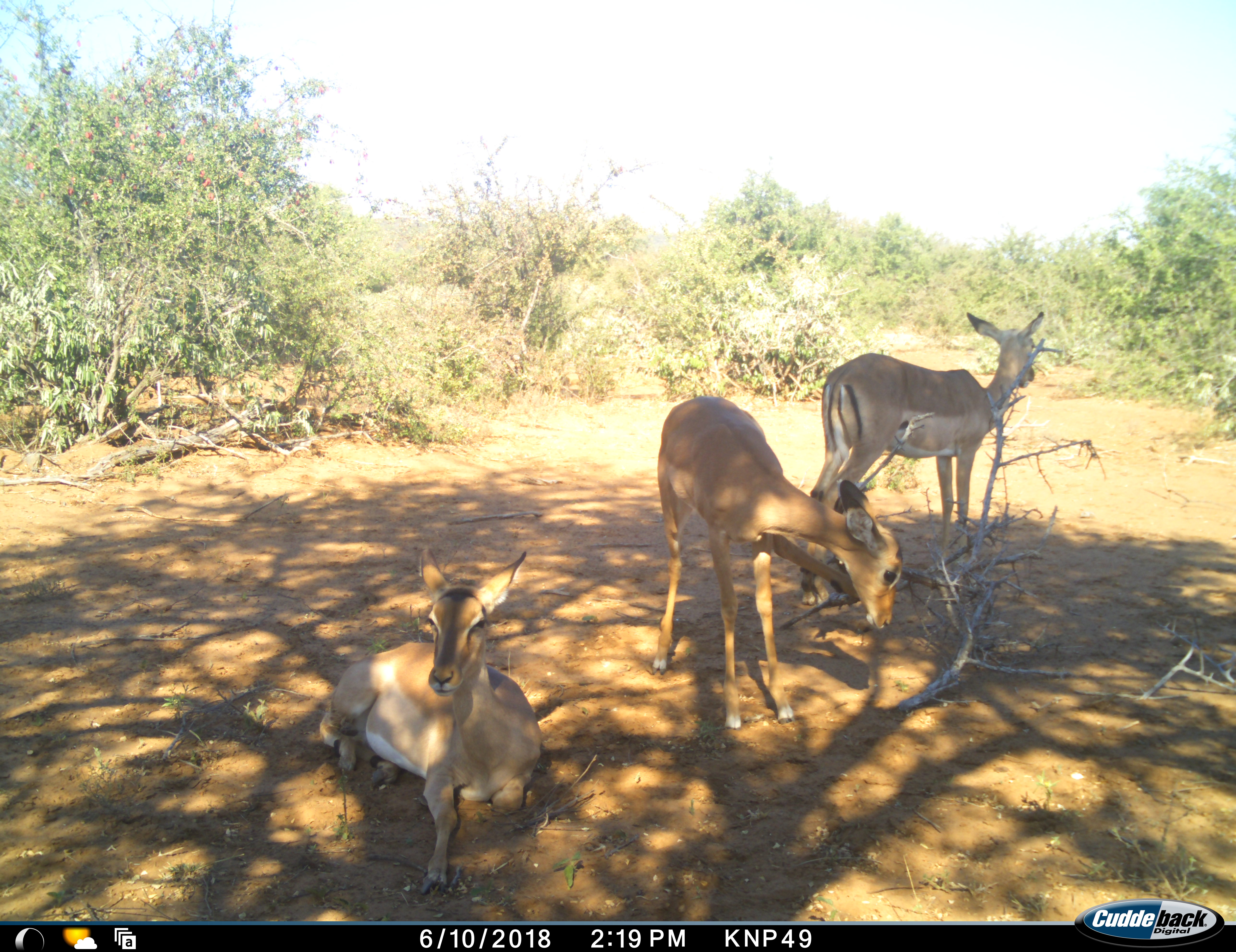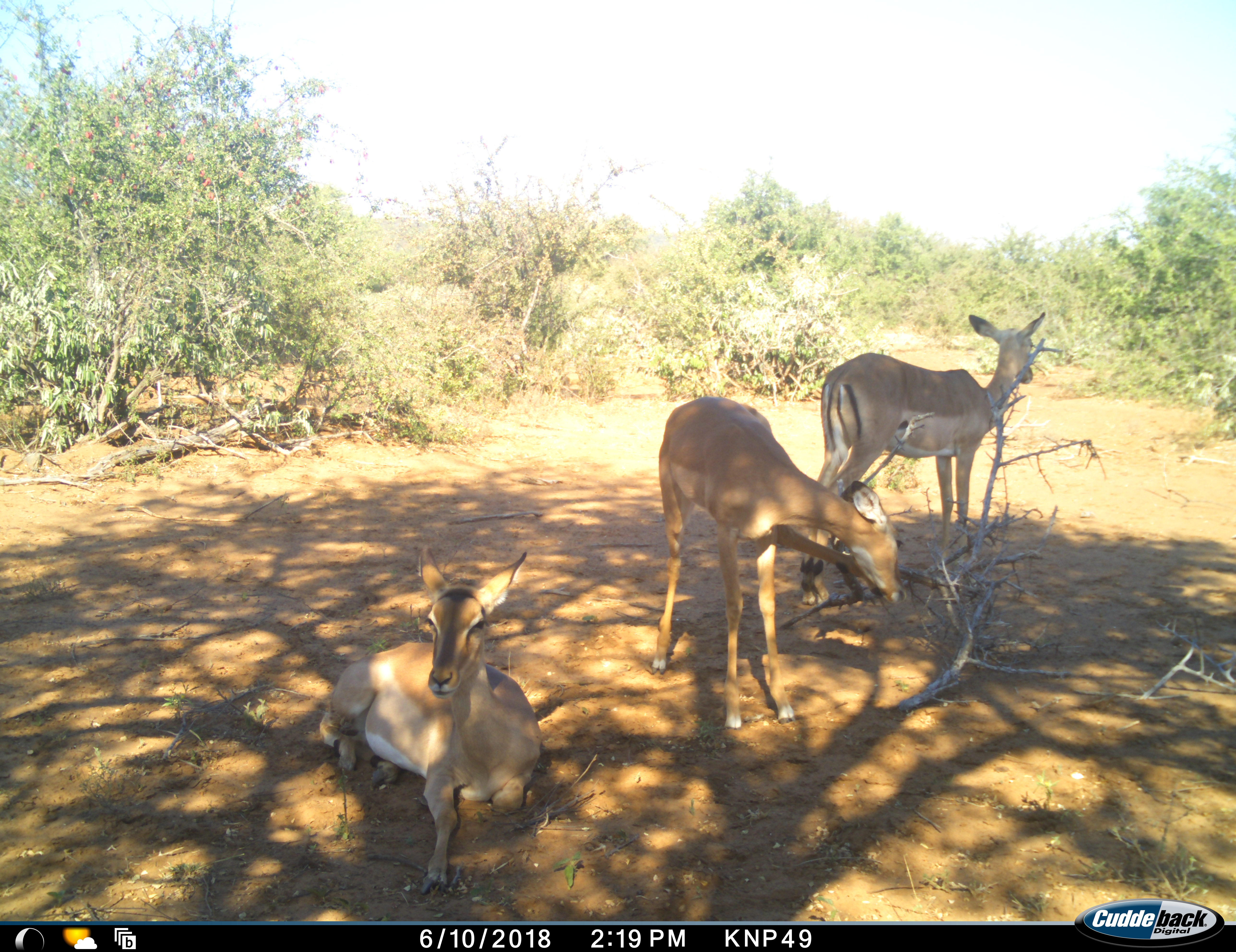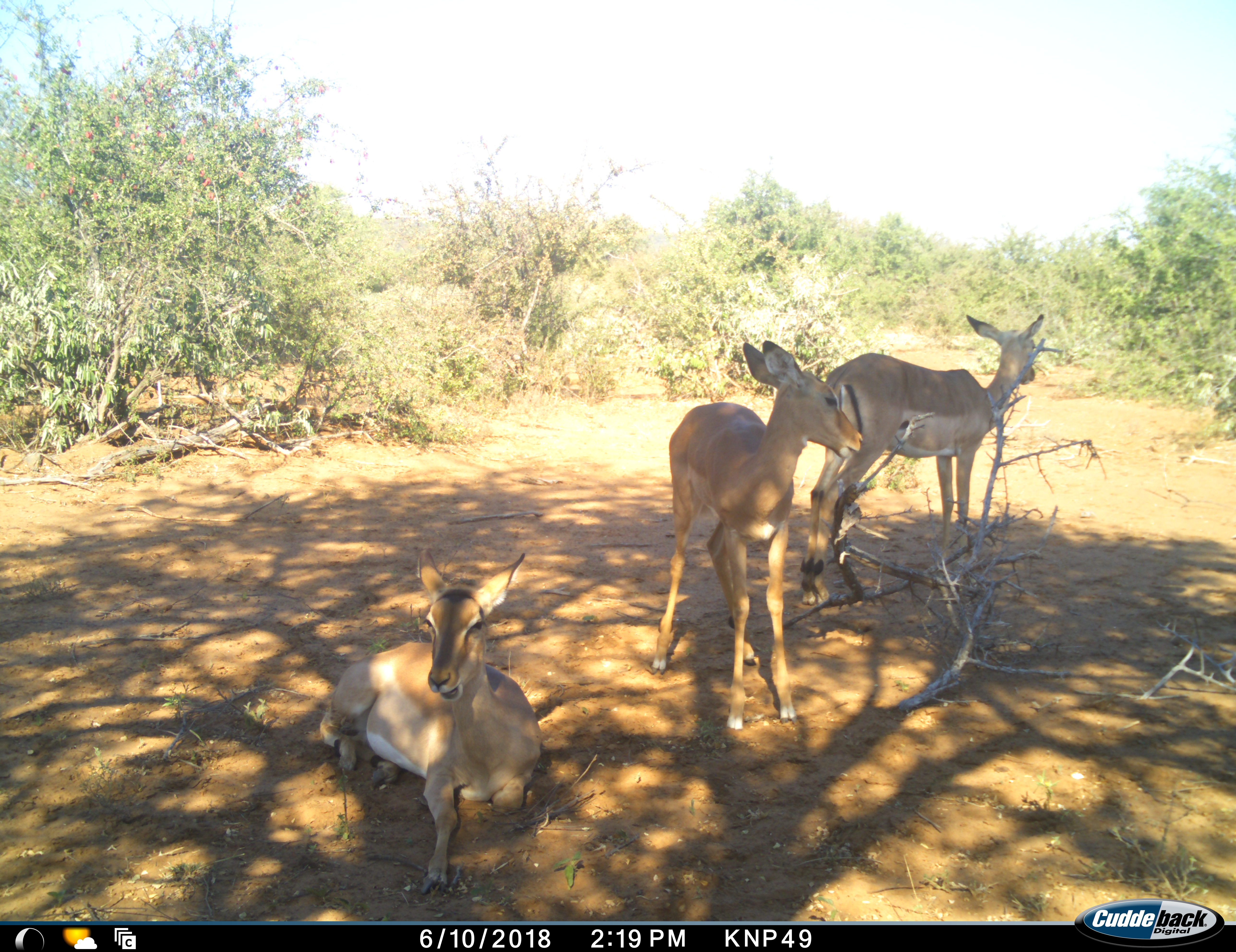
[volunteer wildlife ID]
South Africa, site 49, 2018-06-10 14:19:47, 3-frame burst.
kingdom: Animalia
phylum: Chordata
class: Mammalia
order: Artiodactyla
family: Bovidae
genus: Aepyceros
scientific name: Aepyceros melampus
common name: impala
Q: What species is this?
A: Impala (Aepyceros melampus).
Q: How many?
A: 3.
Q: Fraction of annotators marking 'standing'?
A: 67%.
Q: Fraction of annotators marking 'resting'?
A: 100%.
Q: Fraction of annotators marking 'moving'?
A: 11%.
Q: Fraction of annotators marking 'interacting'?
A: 0%.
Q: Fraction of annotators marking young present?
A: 22%.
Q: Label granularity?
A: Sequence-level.